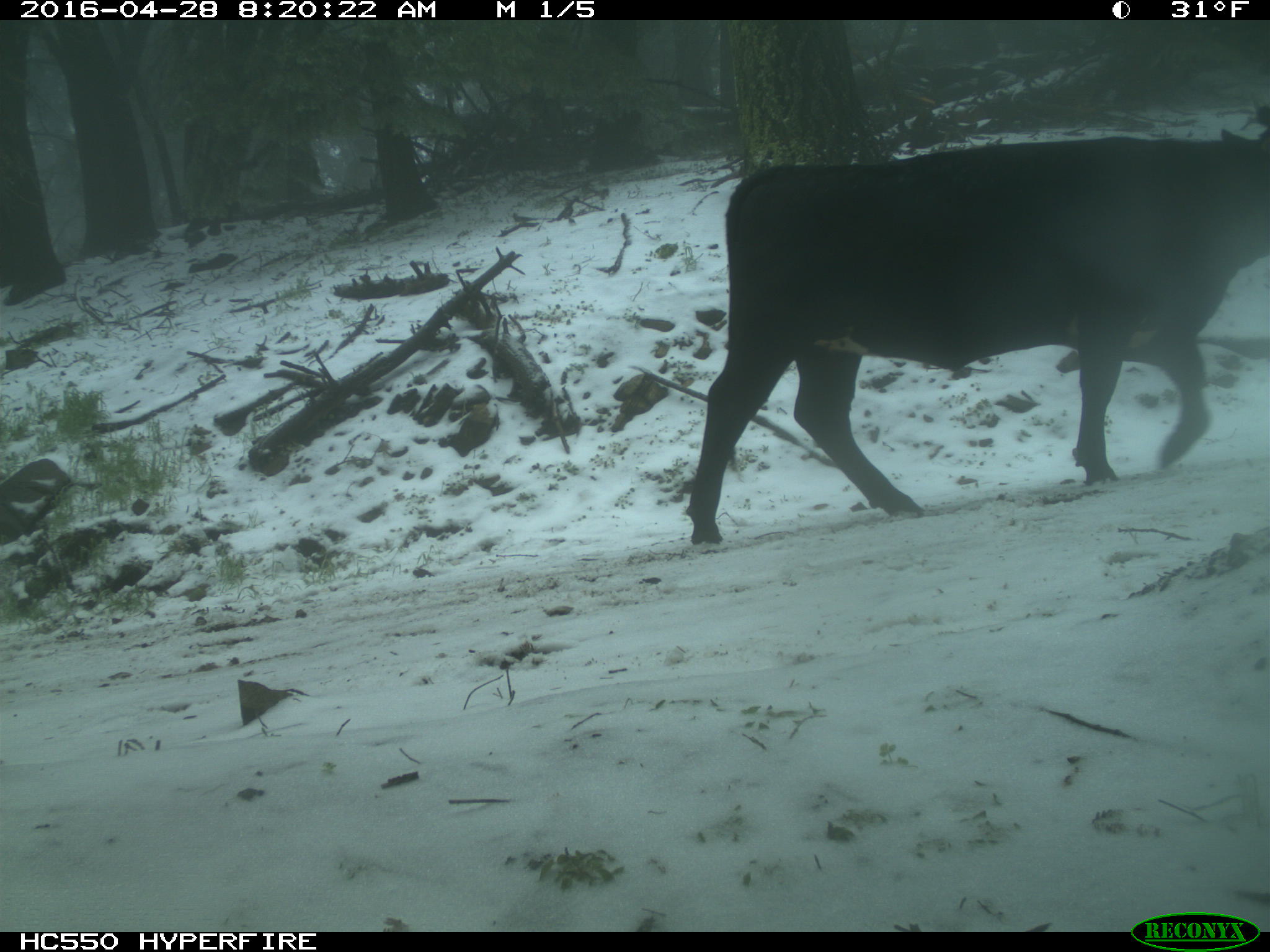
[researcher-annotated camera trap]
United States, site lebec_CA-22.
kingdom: Animalia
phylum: Chordata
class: Mammalia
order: Artiodactyla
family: Bovidae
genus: Bos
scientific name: Bos taurus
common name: domestic cow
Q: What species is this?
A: Bos taurus (domestic cow).